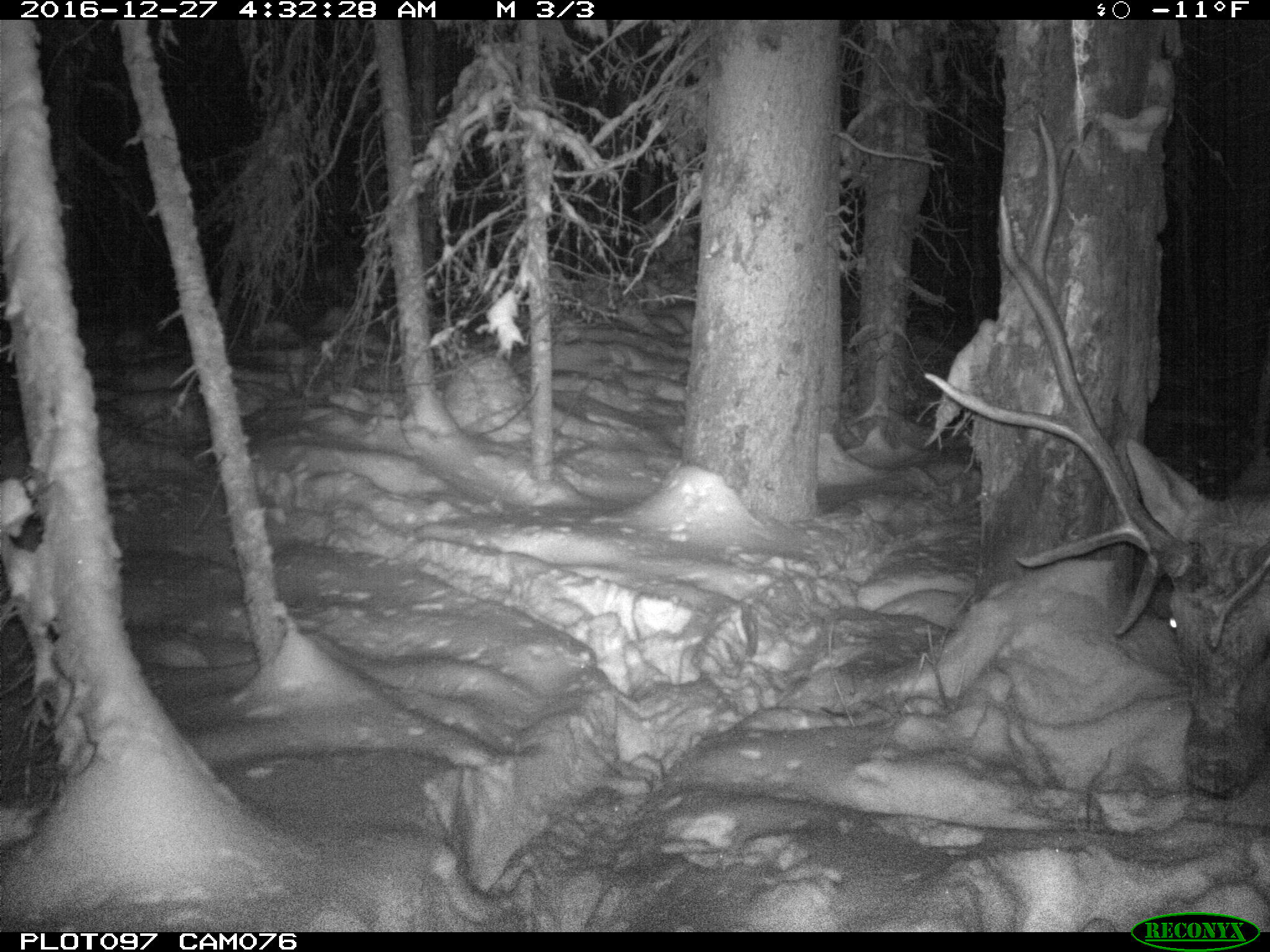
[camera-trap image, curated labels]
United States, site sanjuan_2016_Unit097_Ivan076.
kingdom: Animalia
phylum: Chordata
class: Mammalia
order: Artiodactyla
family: Cervidae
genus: Cervus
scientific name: Cervus elaphus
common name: red deer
Cervus elaphus (red deer).